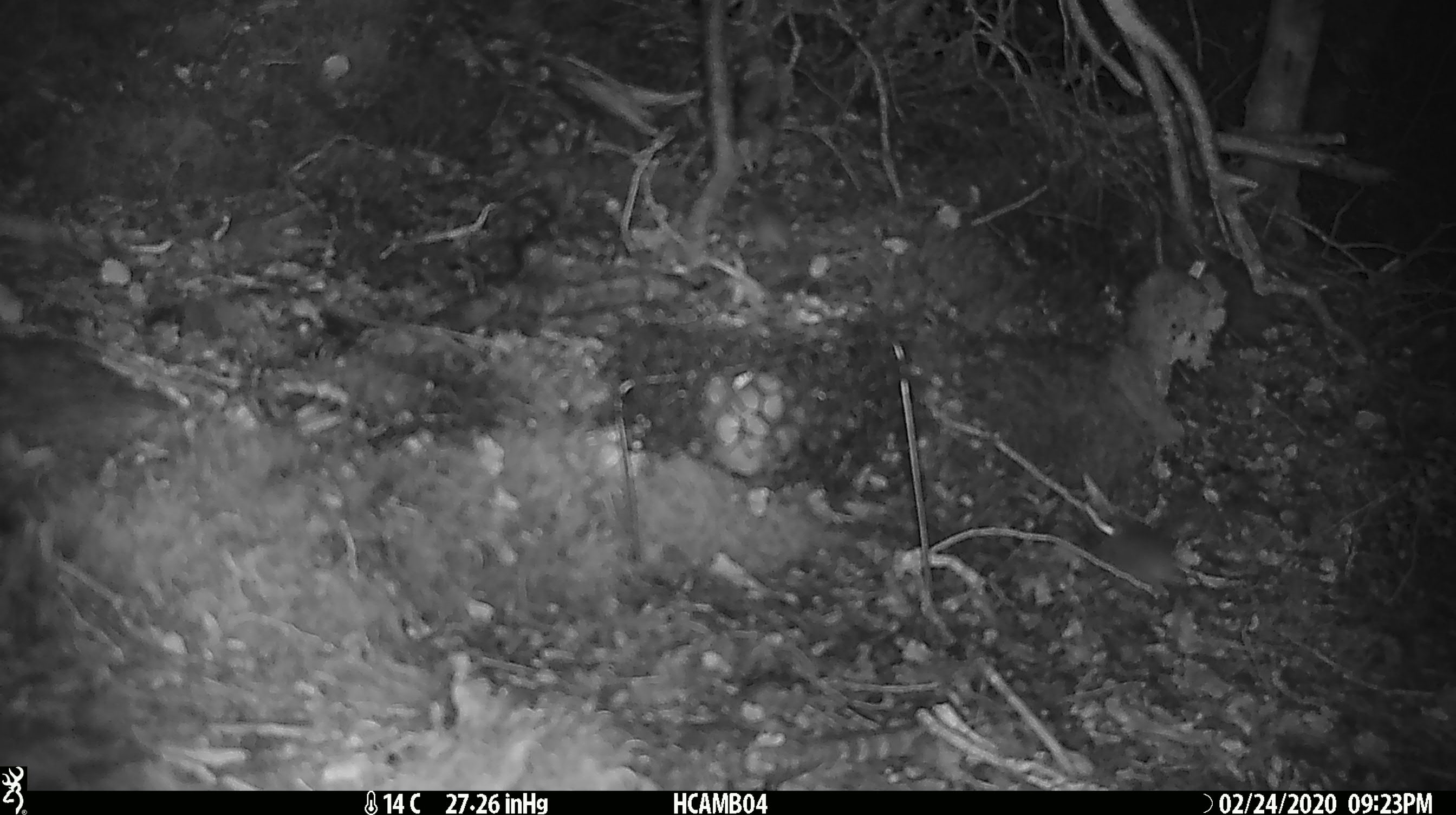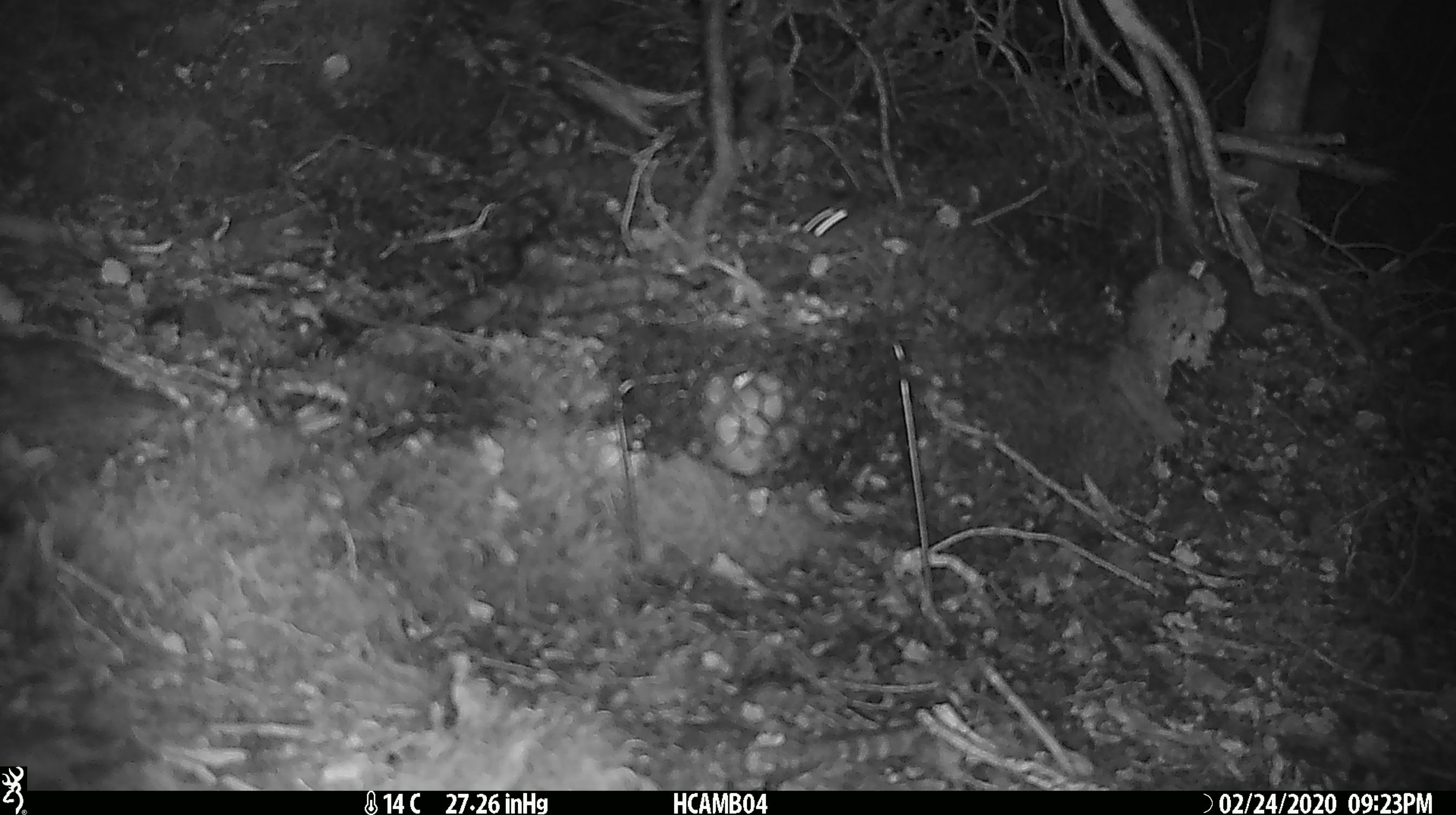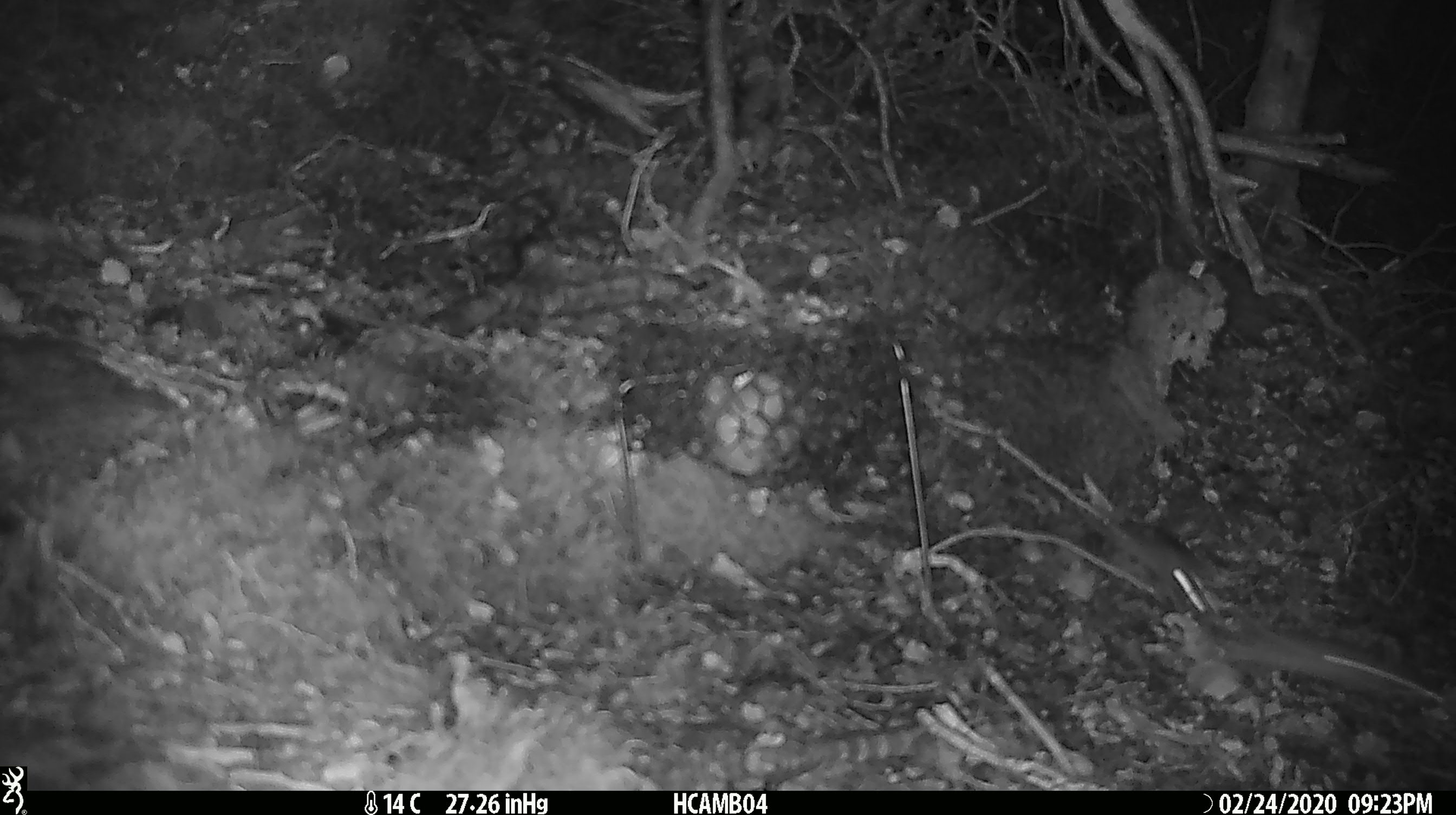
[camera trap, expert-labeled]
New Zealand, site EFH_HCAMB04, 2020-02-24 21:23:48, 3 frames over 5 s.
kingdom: Animalia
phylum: Chordata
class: Mammalia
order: Rodentia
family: Muridae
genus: Mus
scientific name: Mus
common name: mouse